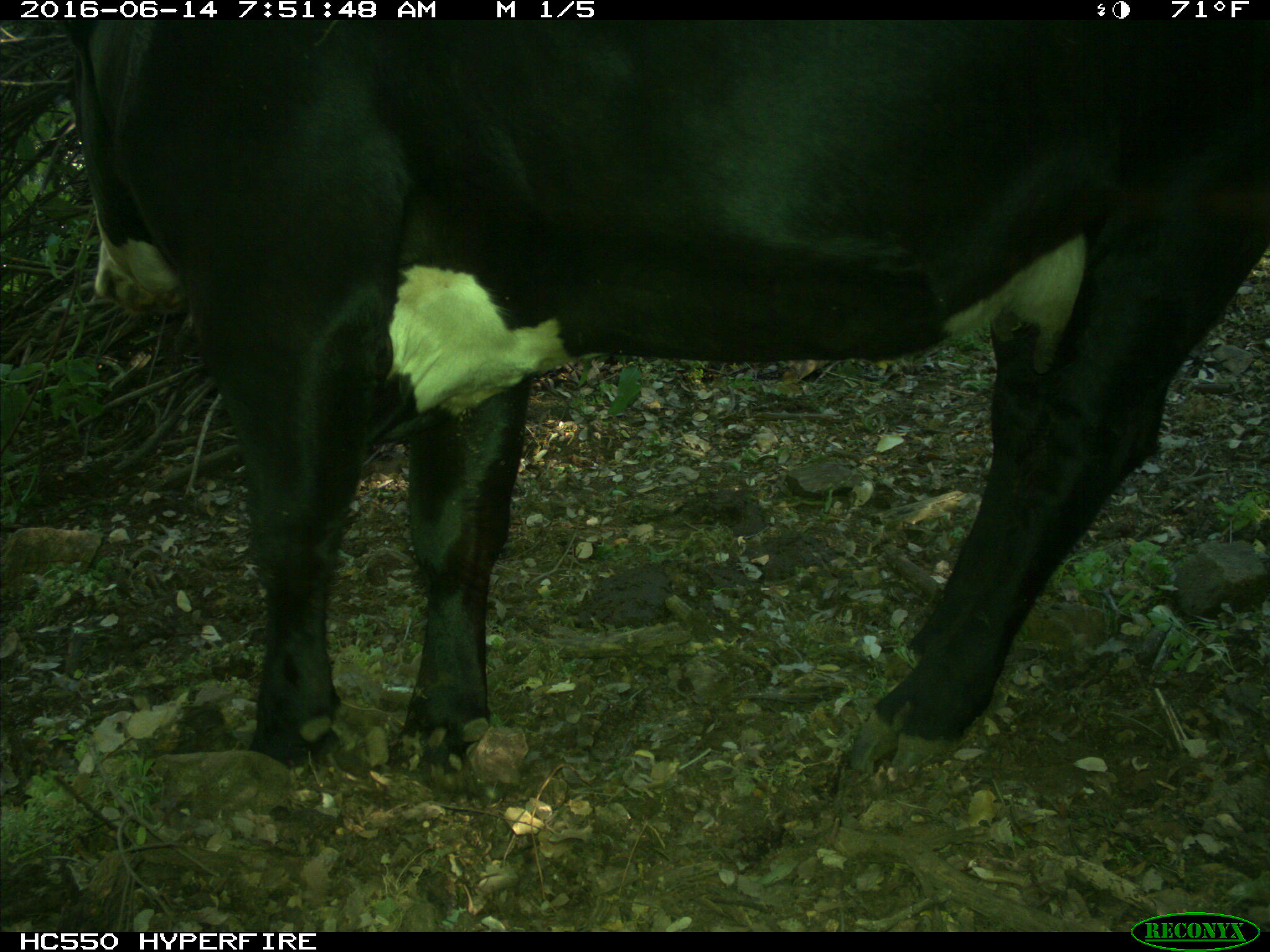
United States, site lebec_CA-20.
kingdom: Animalia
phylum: Chordata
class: Mammalia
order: Artiodactyla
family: Bovidae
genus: Bos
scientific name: Bos taurus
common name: domestic cow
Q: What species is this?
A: Bos taurus (domestic cow).